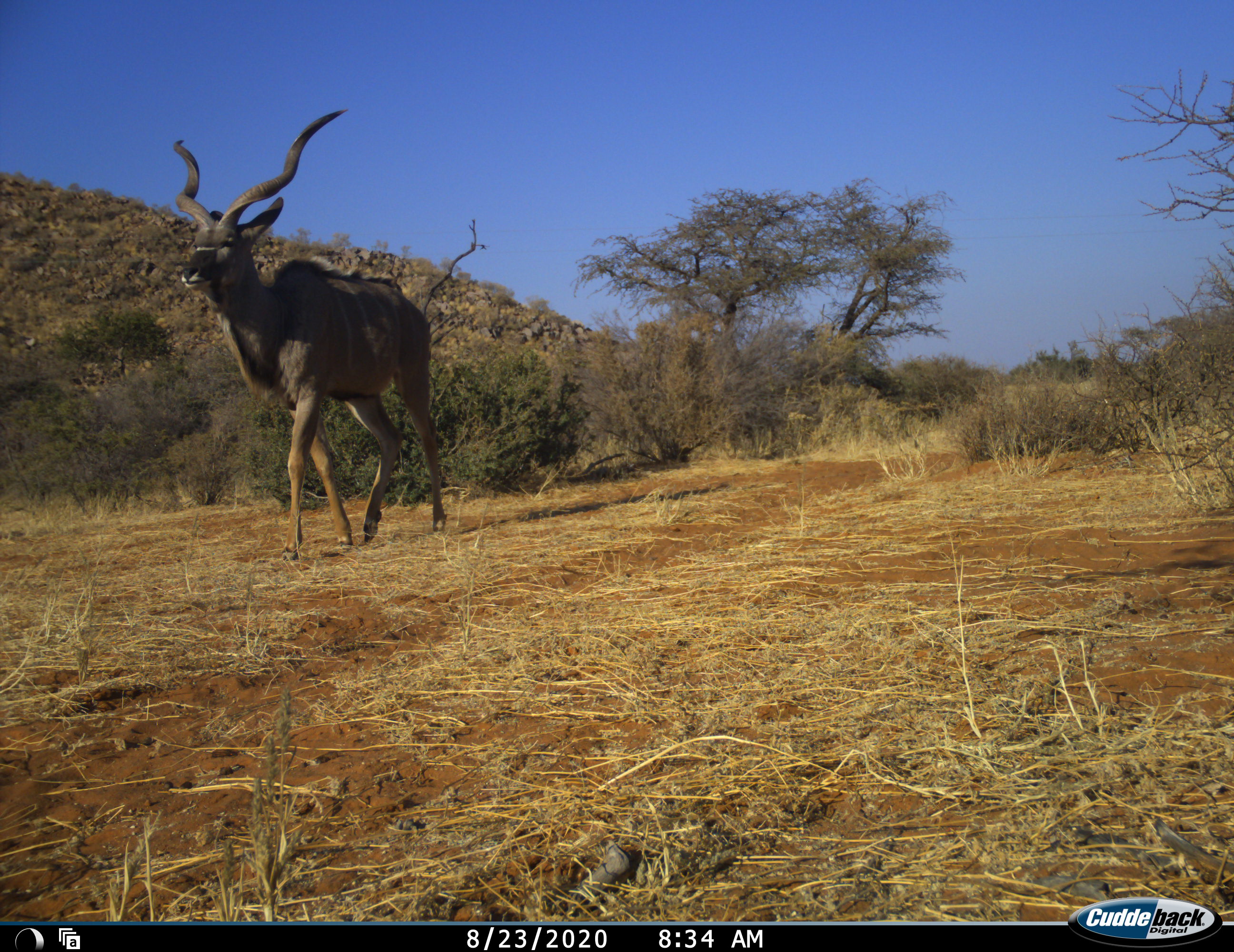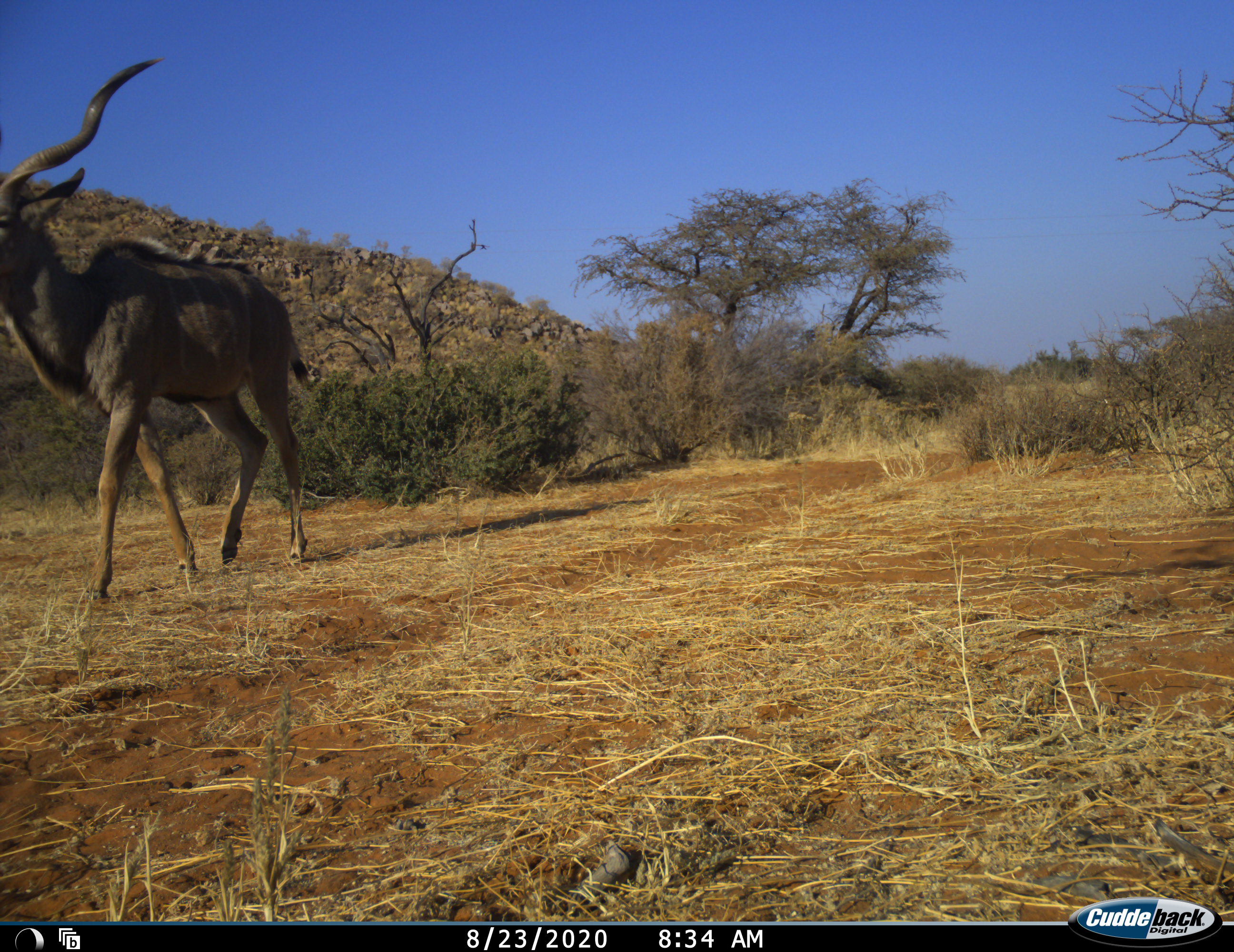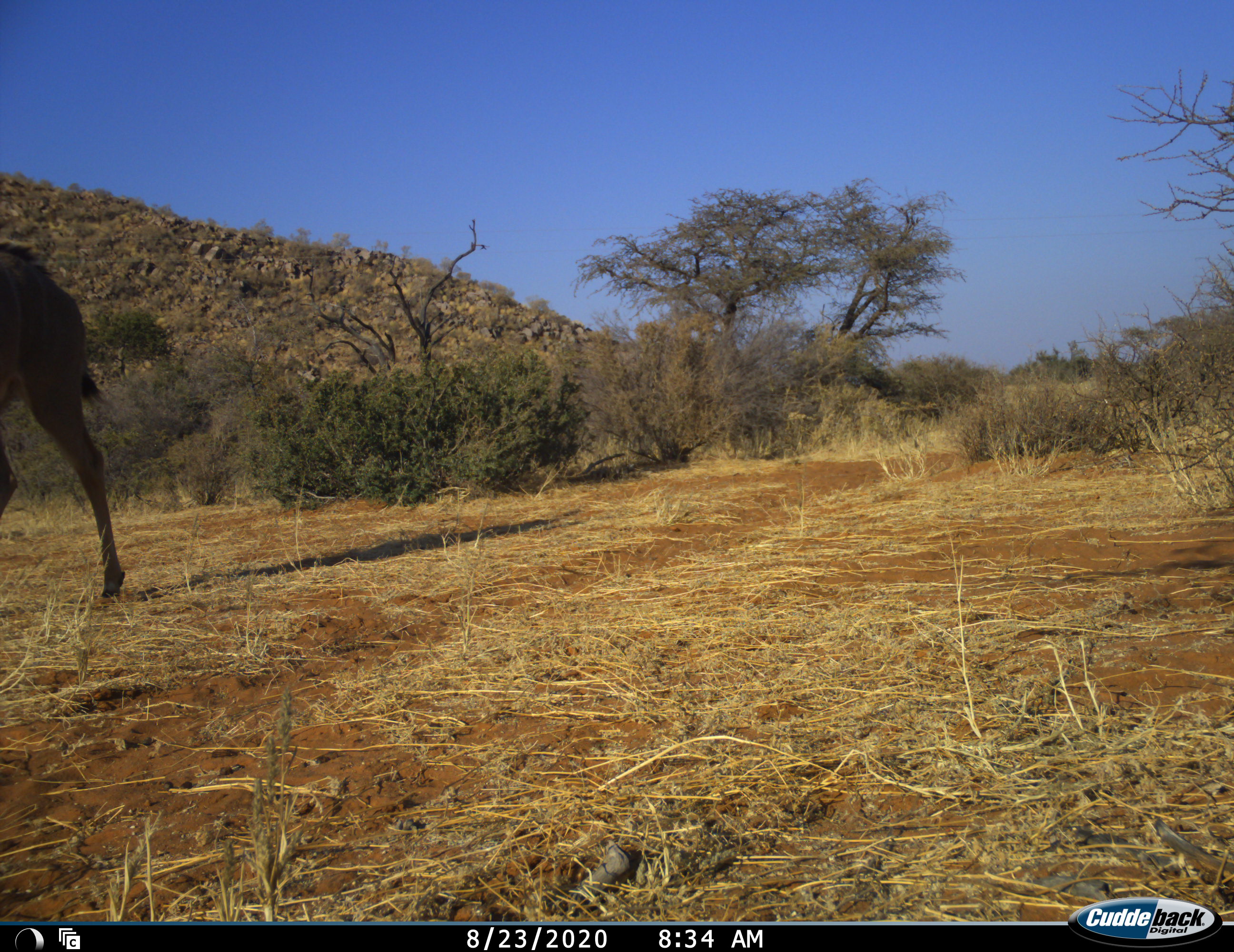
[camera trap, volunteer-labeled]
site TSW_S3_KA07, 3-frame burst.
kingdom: Animalia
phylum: Chordata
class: Mammalia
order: Artiodactyla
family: Bovidae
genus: Tragelaphus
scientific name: Tragelaphus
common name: kudu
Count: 1.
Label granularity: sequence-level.